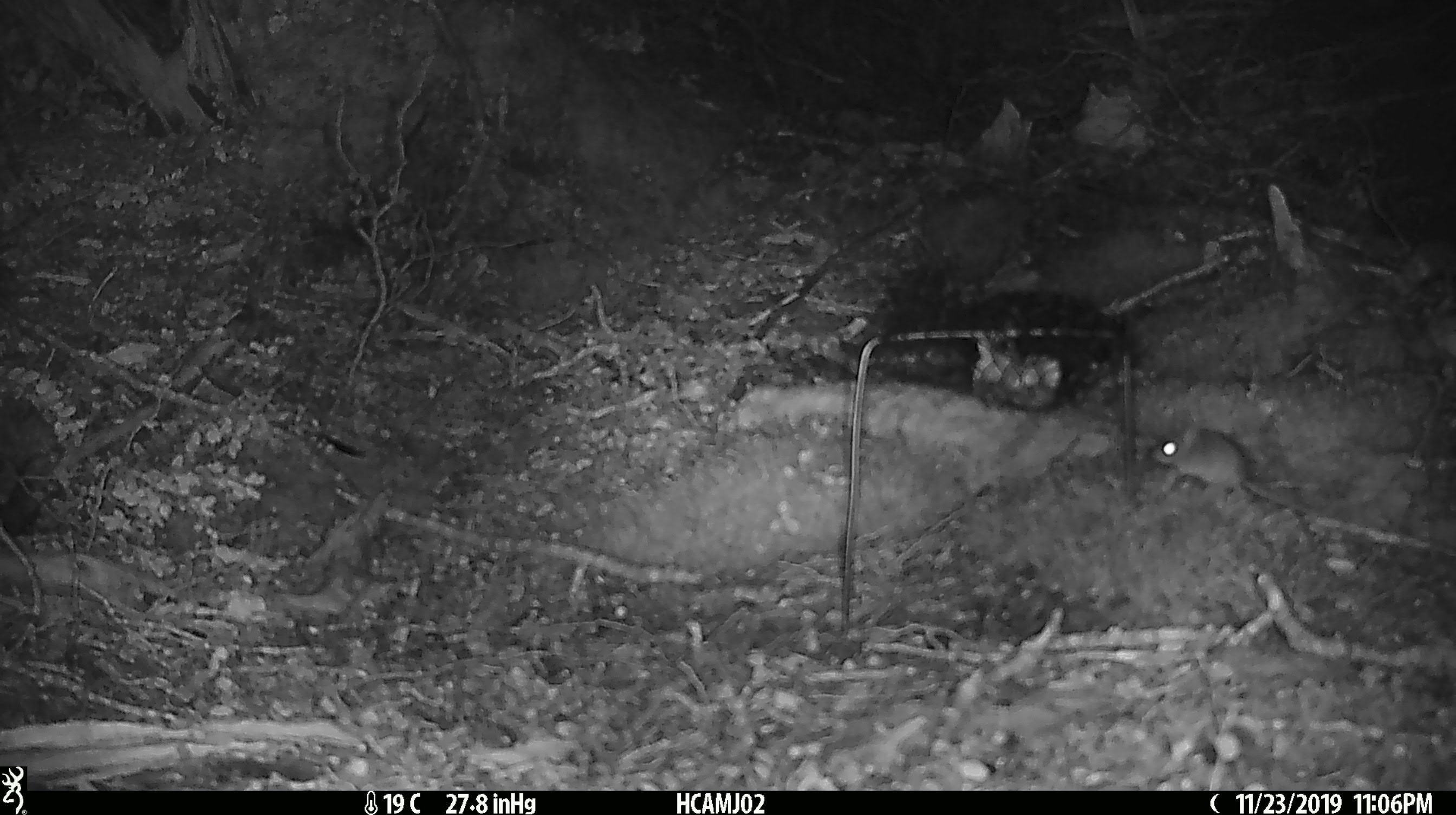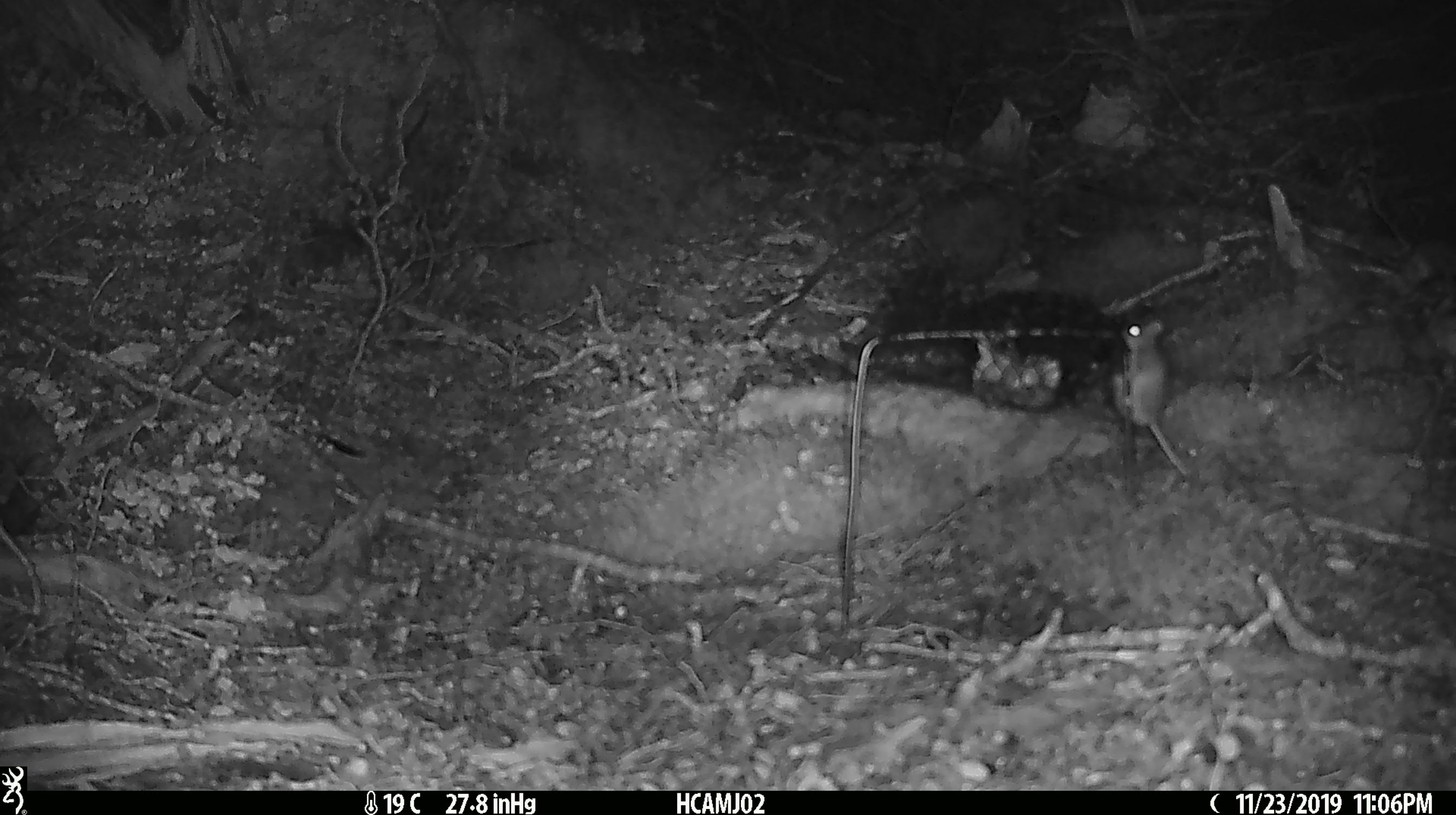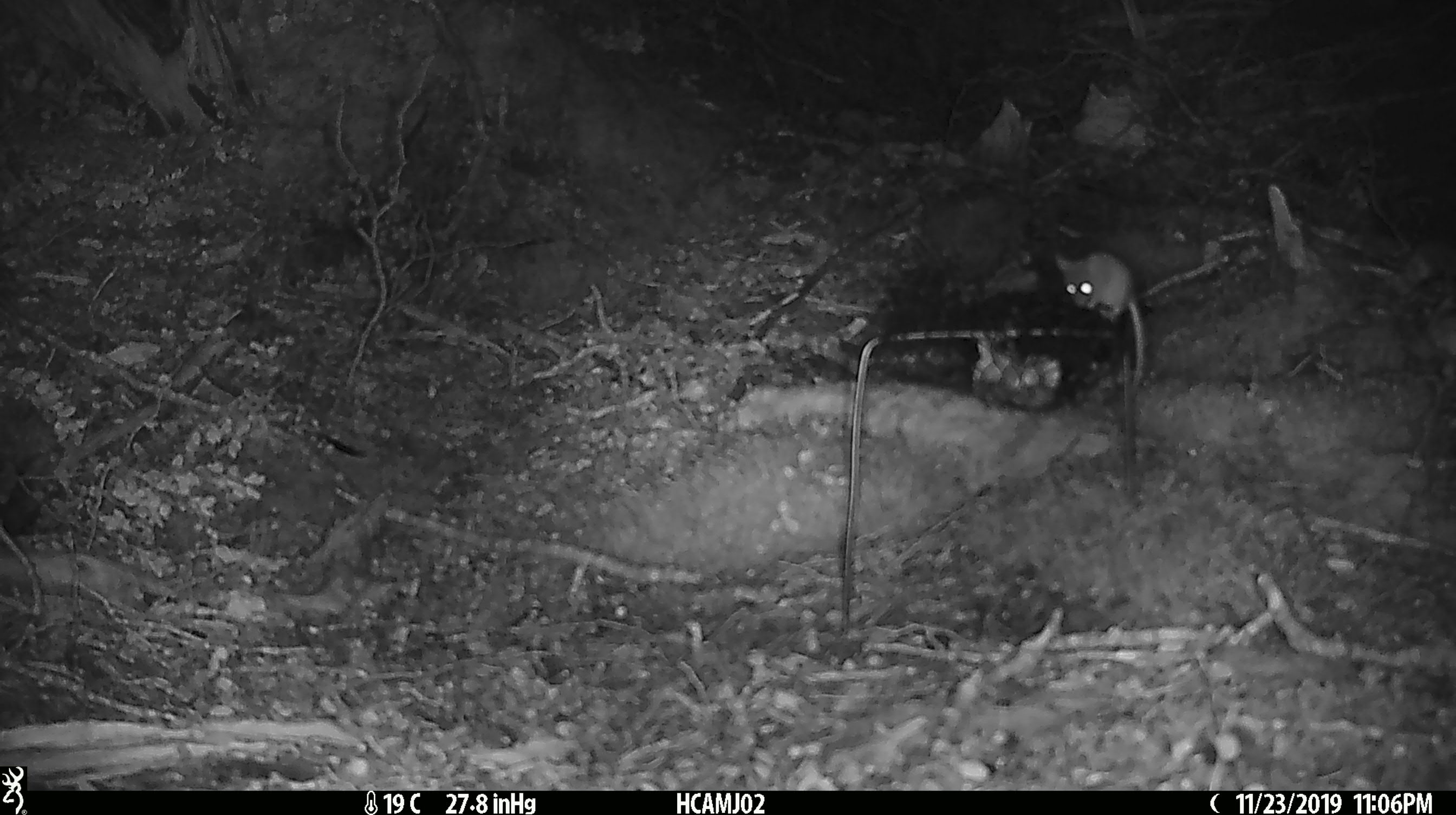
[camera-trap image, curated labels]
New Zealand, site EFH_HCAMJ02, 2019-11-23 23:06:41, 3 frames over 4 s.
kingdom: Animalia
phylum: Chordata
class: Mammalia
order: Rodentia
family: Muridae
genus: Mus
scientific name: Mus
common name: mouse